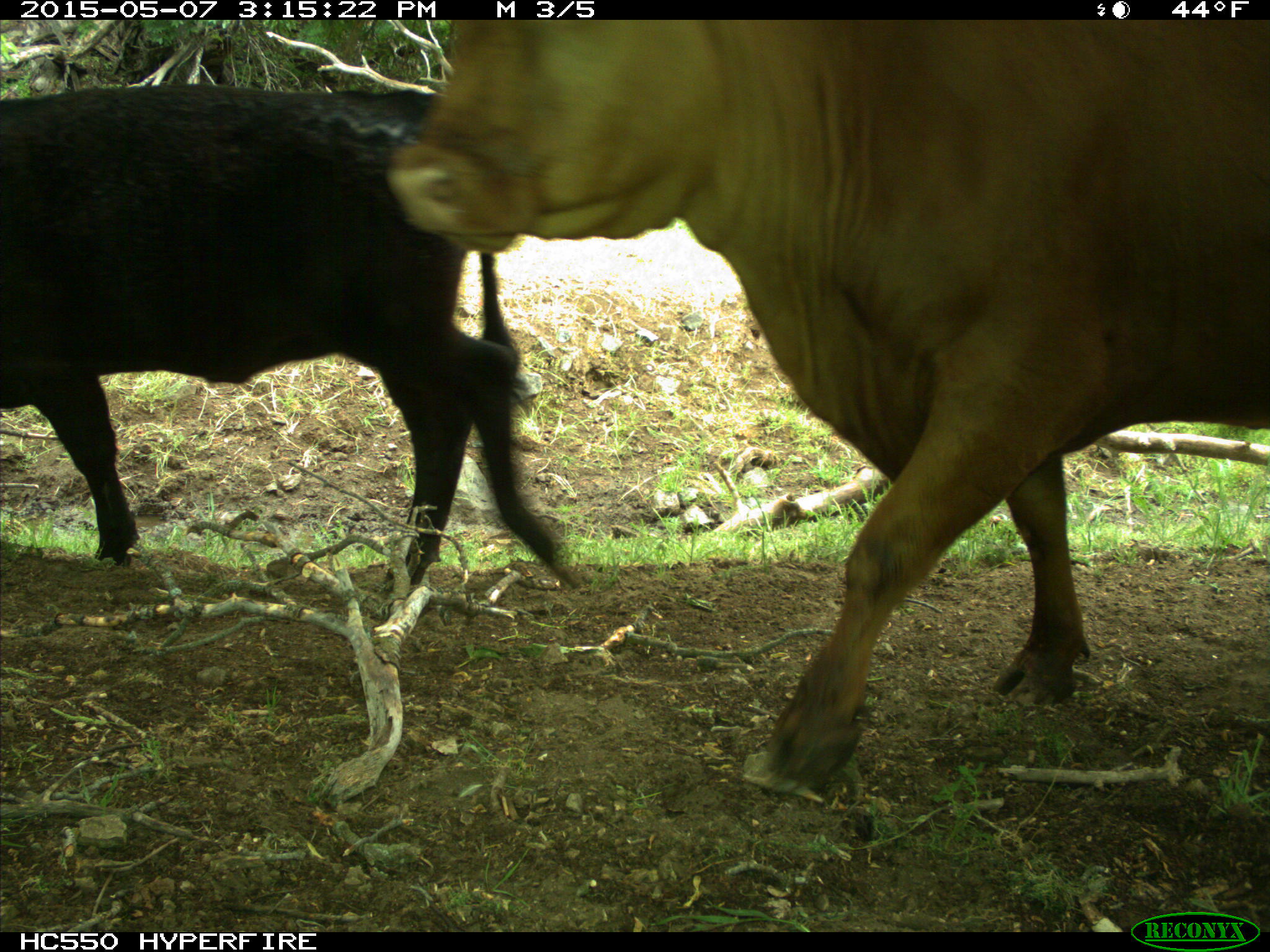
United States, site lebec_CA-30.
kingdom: Animalia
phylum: Chordata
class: Mammalia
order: Artiodactyla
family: Bovidae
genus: Bos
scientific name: Bos taurus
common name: domestic cow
Bos taurus (domestic cow).